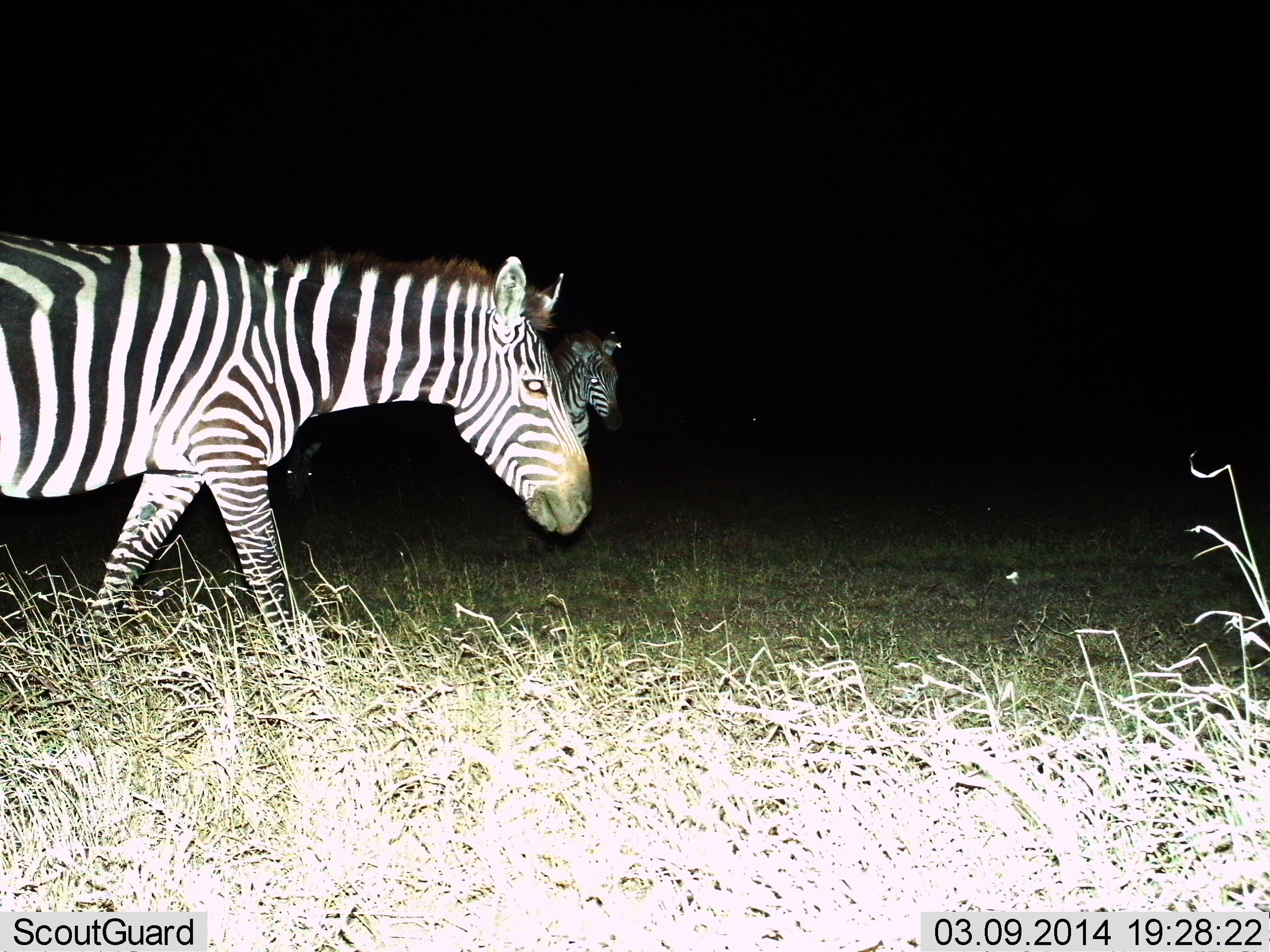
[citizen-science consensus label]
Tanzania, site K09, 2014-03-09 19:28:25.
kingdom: Animalia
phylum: Chordata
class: Mammalia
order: Perissodactyla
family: Equidae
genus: Equus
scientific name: Equus quagga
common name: plains zebra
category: zebra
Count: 2.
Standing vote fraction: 10%.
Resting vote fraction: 0%.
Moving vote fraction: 90%.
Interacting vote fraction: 0%.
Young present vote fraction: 10%.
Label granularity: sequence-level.